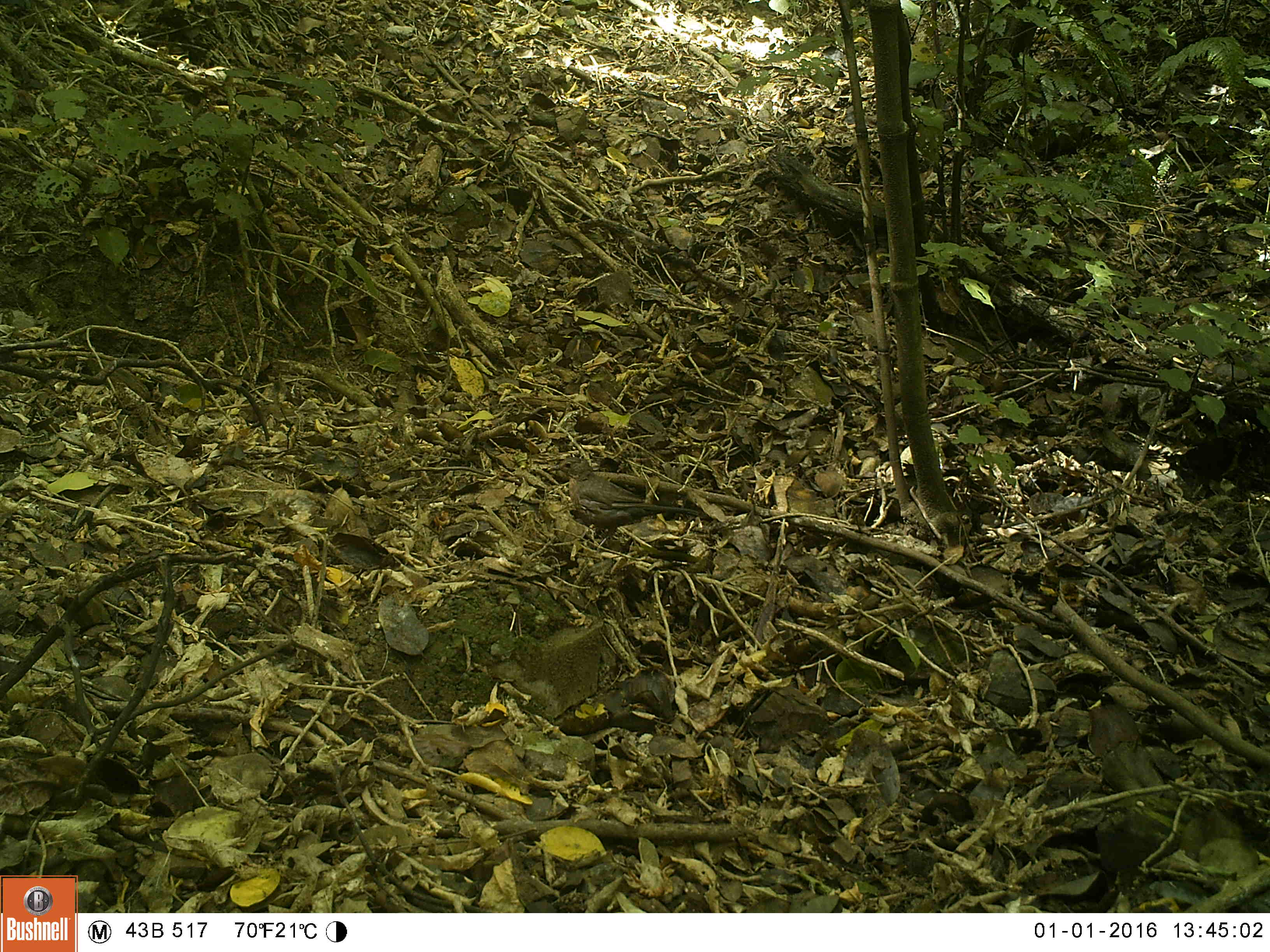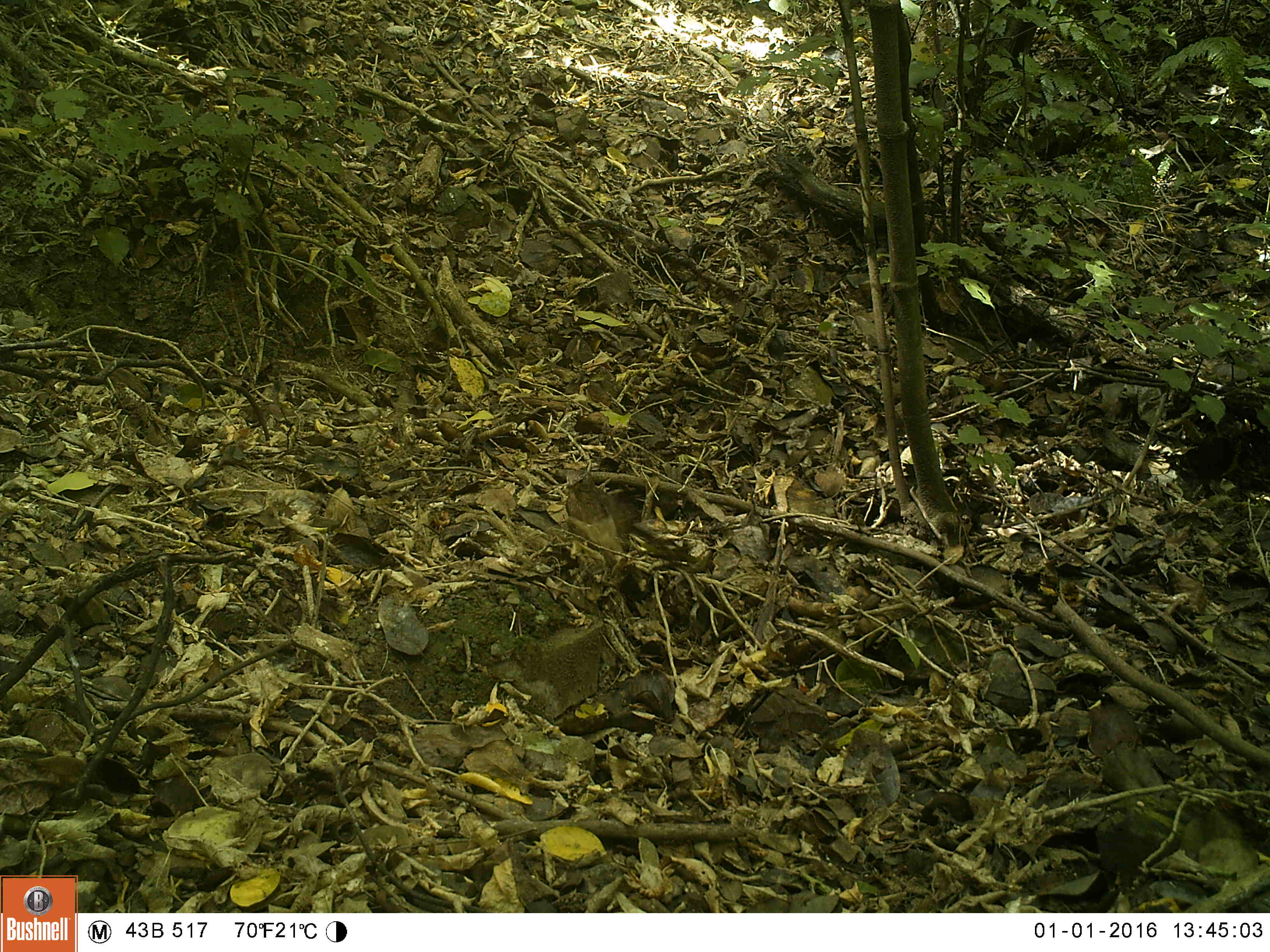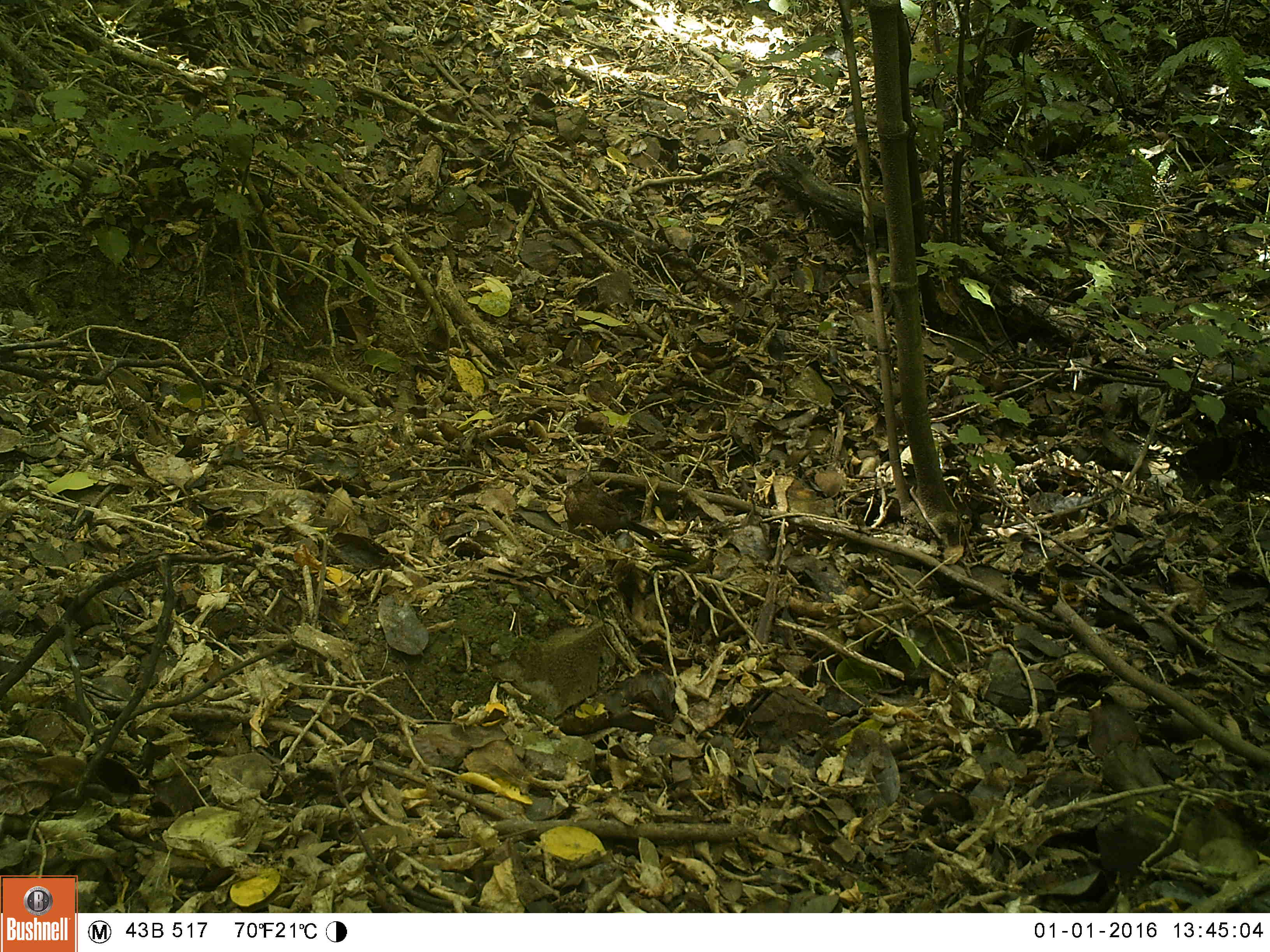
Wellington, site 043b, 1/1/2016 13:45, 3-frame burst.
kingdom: Animalia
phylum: Chordata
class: Aves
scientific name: Aves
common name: bird